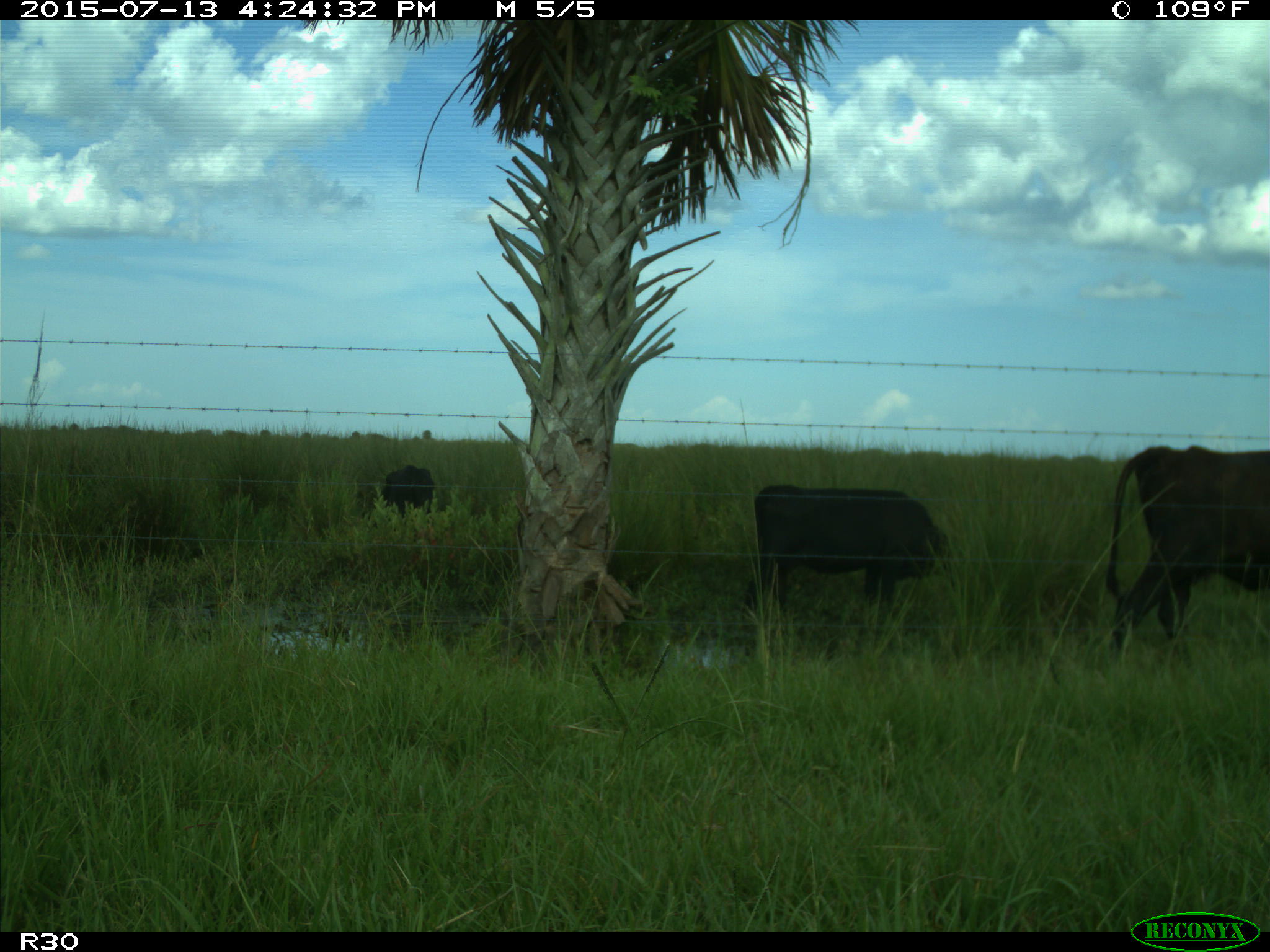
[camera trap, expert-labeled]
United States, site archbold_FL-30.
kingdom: Animalia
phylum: Chordata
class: Mammalia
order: Artiodactyla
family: Bovidae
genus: Bos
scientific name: Bos taurus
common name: domestic cow